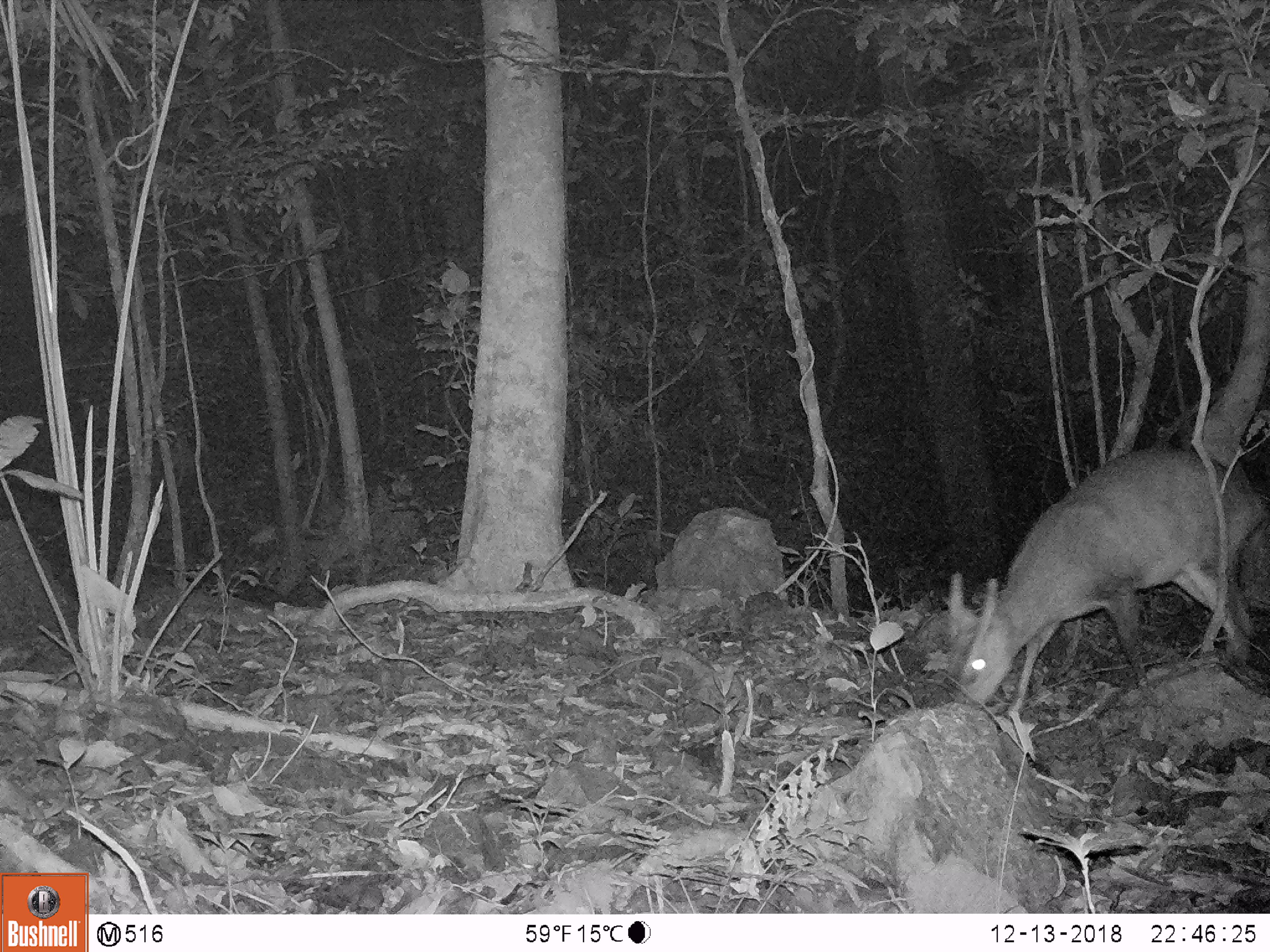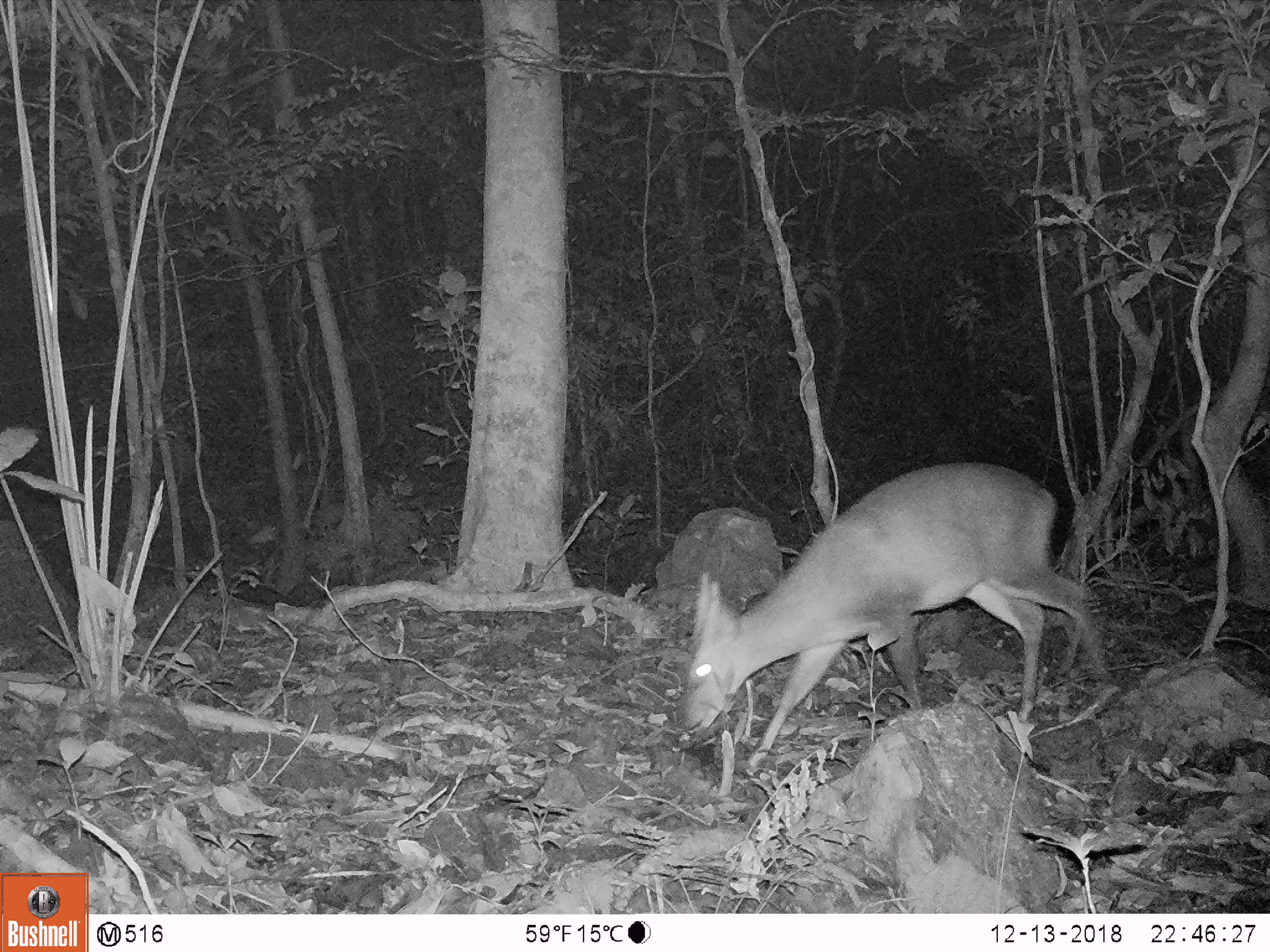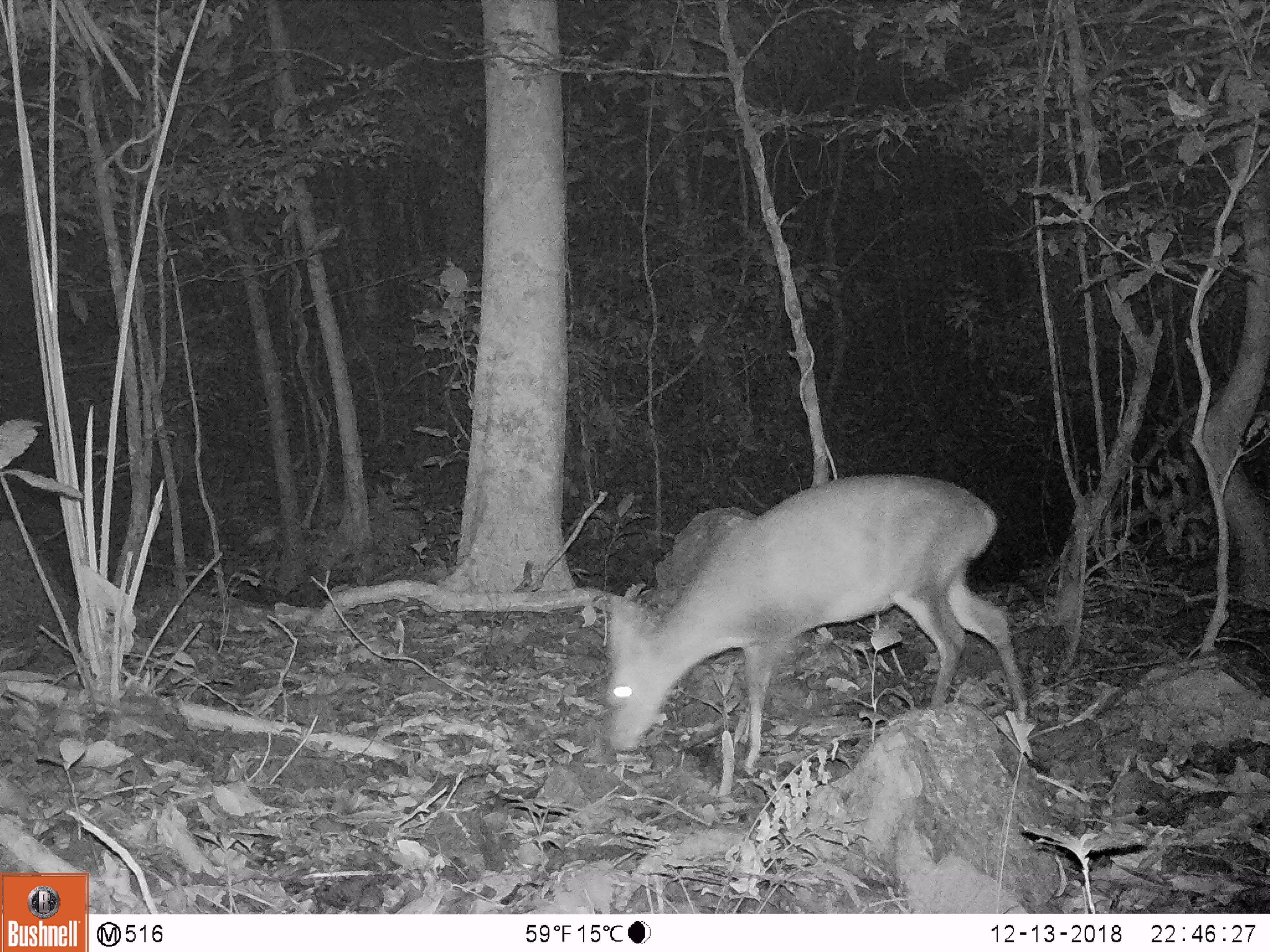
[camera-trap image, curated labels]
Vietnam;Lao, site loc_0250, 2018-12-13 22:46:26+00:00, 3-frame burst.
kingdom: Animalia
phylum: Chordata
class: Mammalia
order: Artiodactyla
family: Cervidae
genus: Muntiacus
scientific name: Muntiacus vuquangensis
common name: large-antlered muntjac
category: large antlered muntjac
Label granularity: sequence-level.